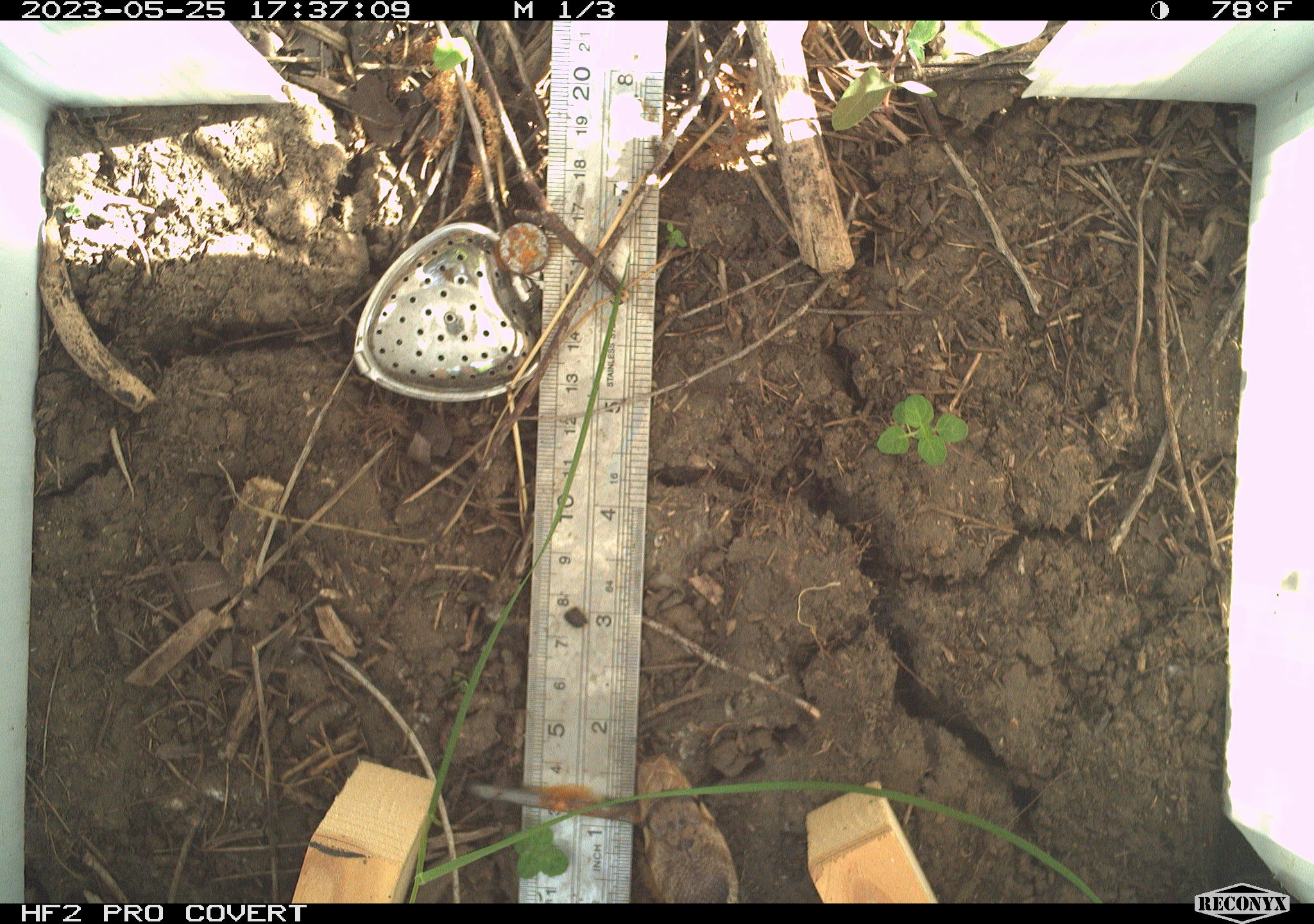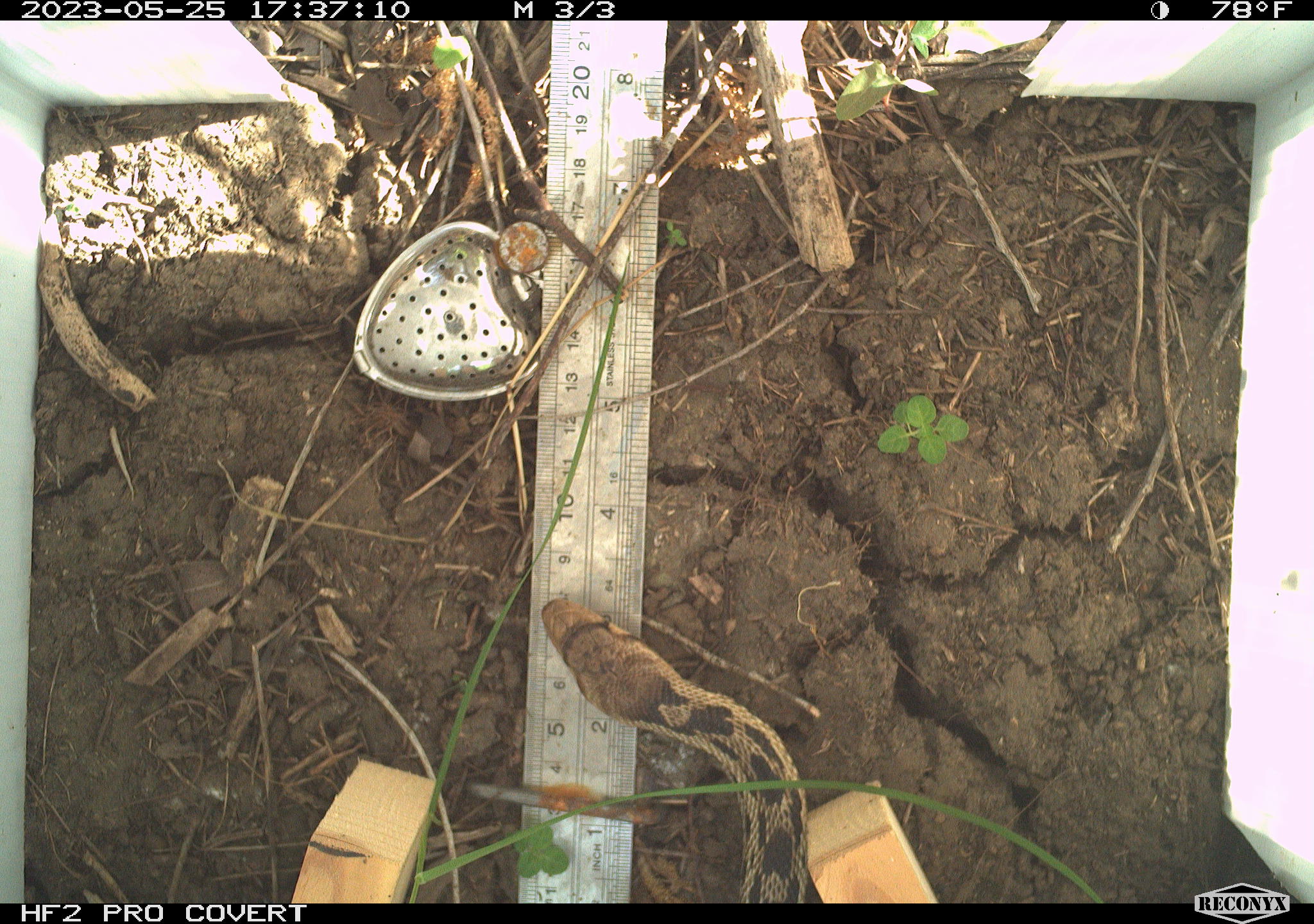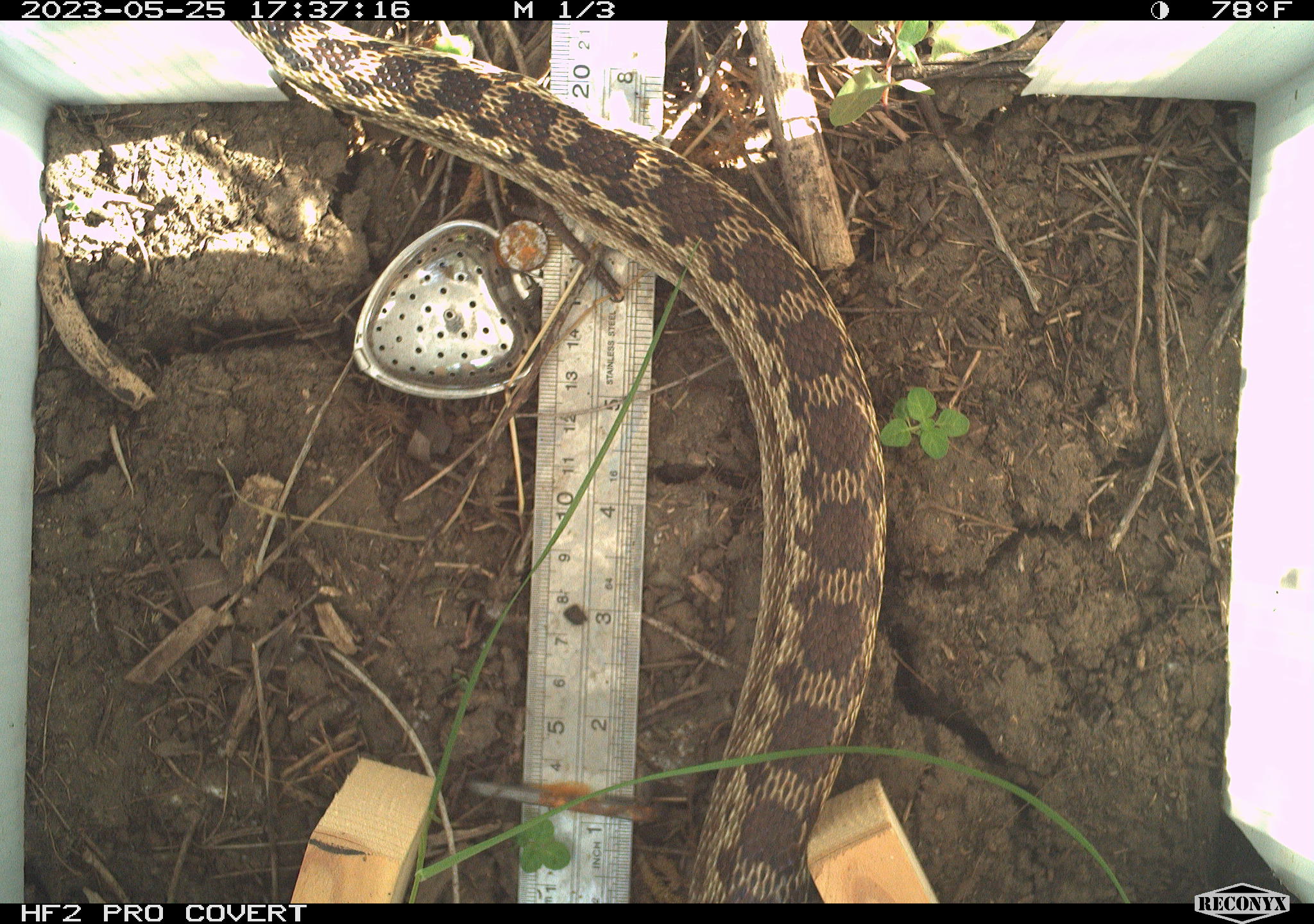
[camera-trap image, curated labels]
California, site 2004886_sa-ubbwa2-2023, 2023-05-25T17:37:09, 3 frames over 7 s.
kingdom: Animalia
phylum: Chordata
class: Reptilia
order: Squamata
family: Colubridae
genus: Pituophis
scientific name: Pituophis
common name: bullsnakes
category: pituophis species